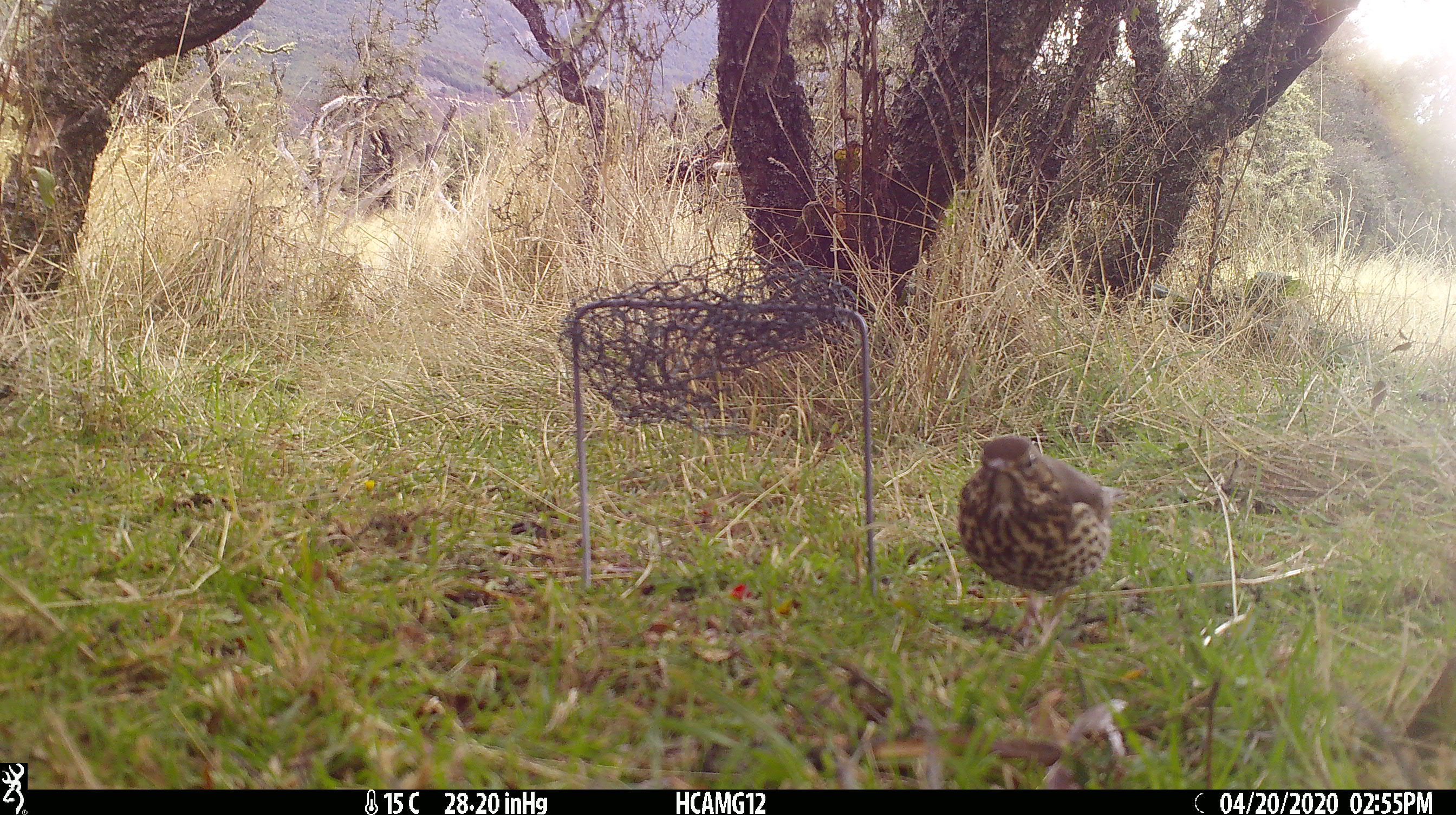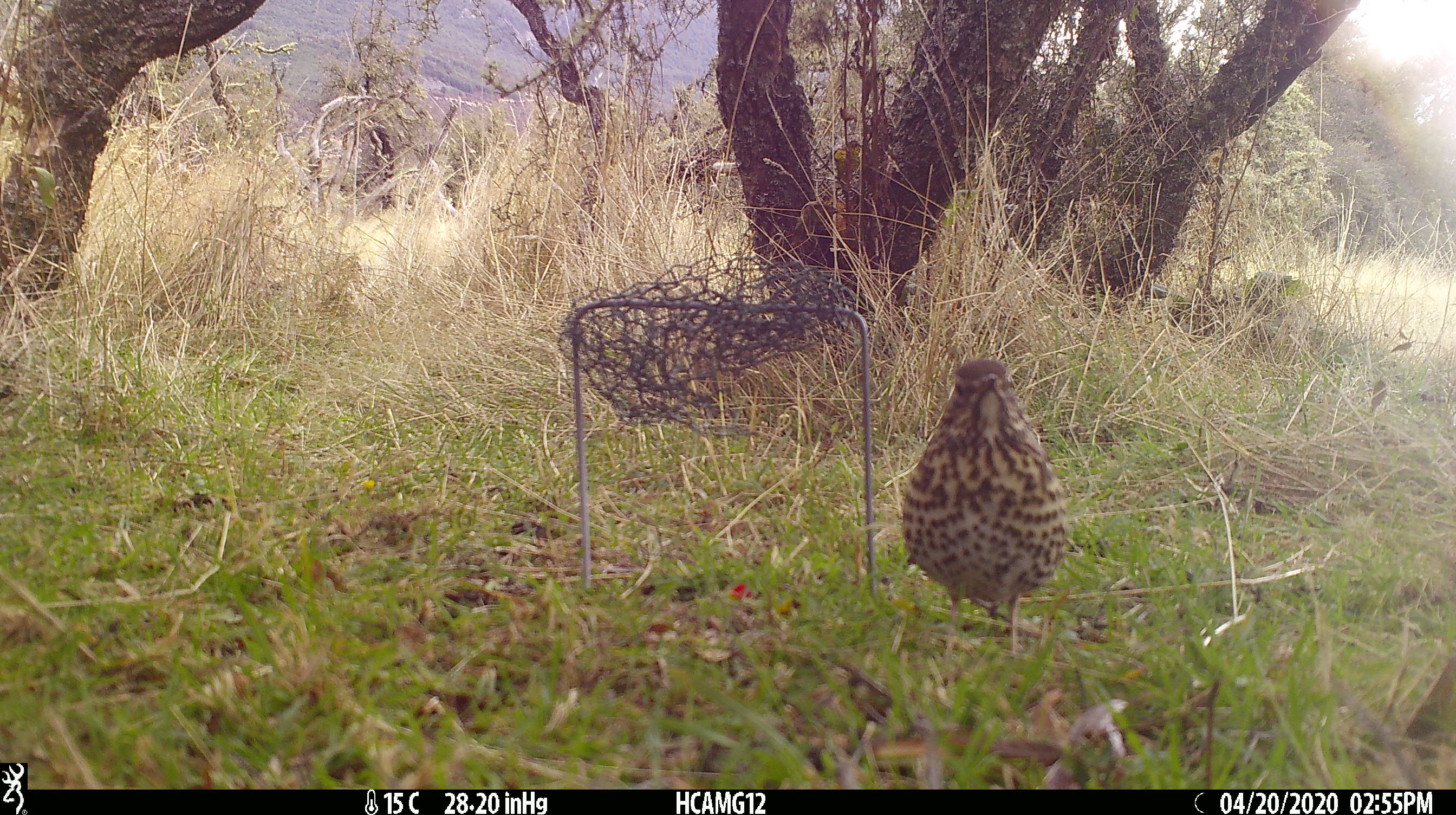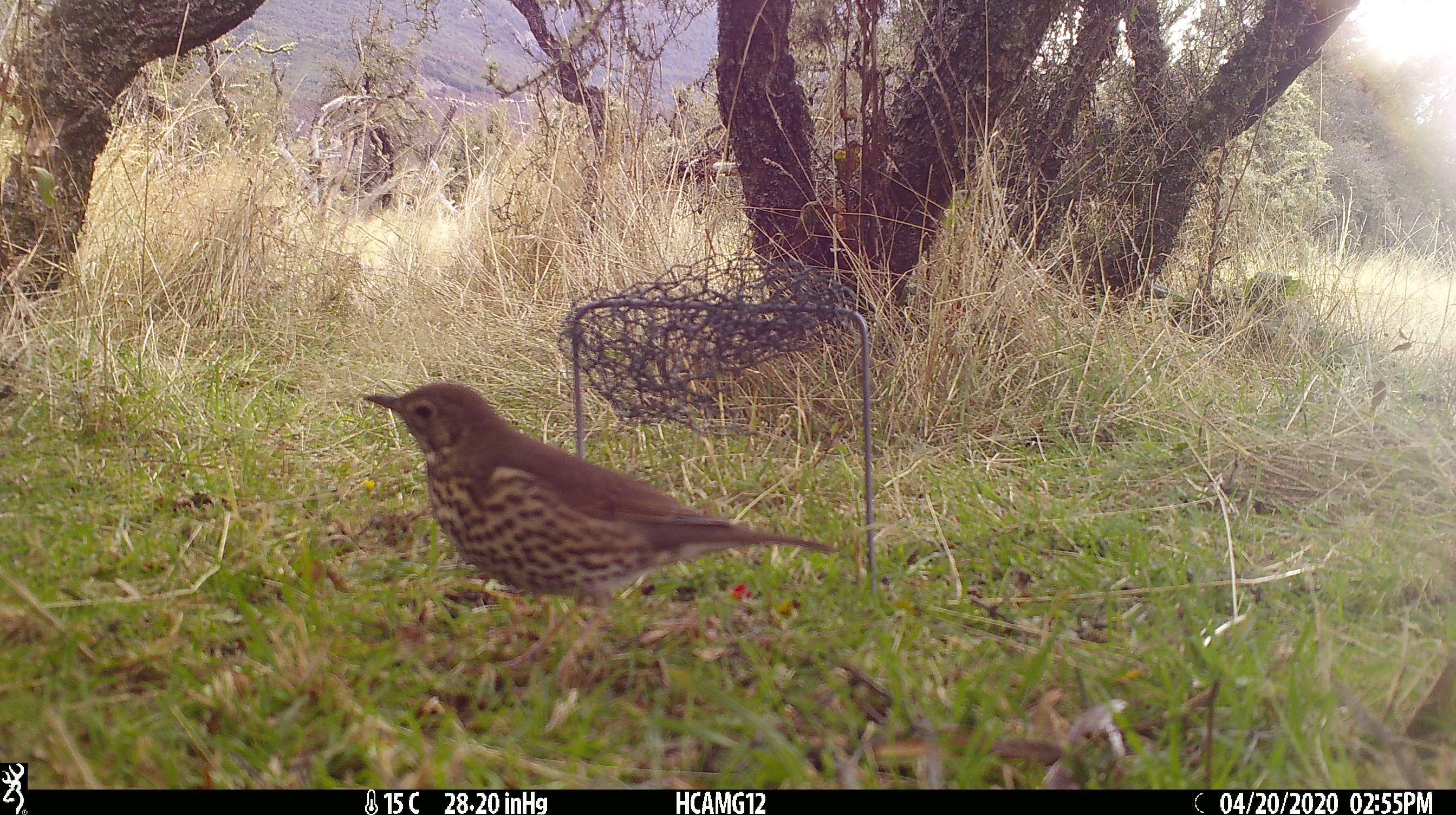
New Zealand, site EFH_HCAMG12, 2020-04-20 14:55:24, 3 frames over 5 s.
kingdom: Animalia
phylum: Chordata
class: Aves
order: Passeriformes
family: Turdidae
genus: Turdus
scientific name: Turdus philomelos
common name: song thrush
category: thrush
Thrush (song thrush) (Turdus philomelos).